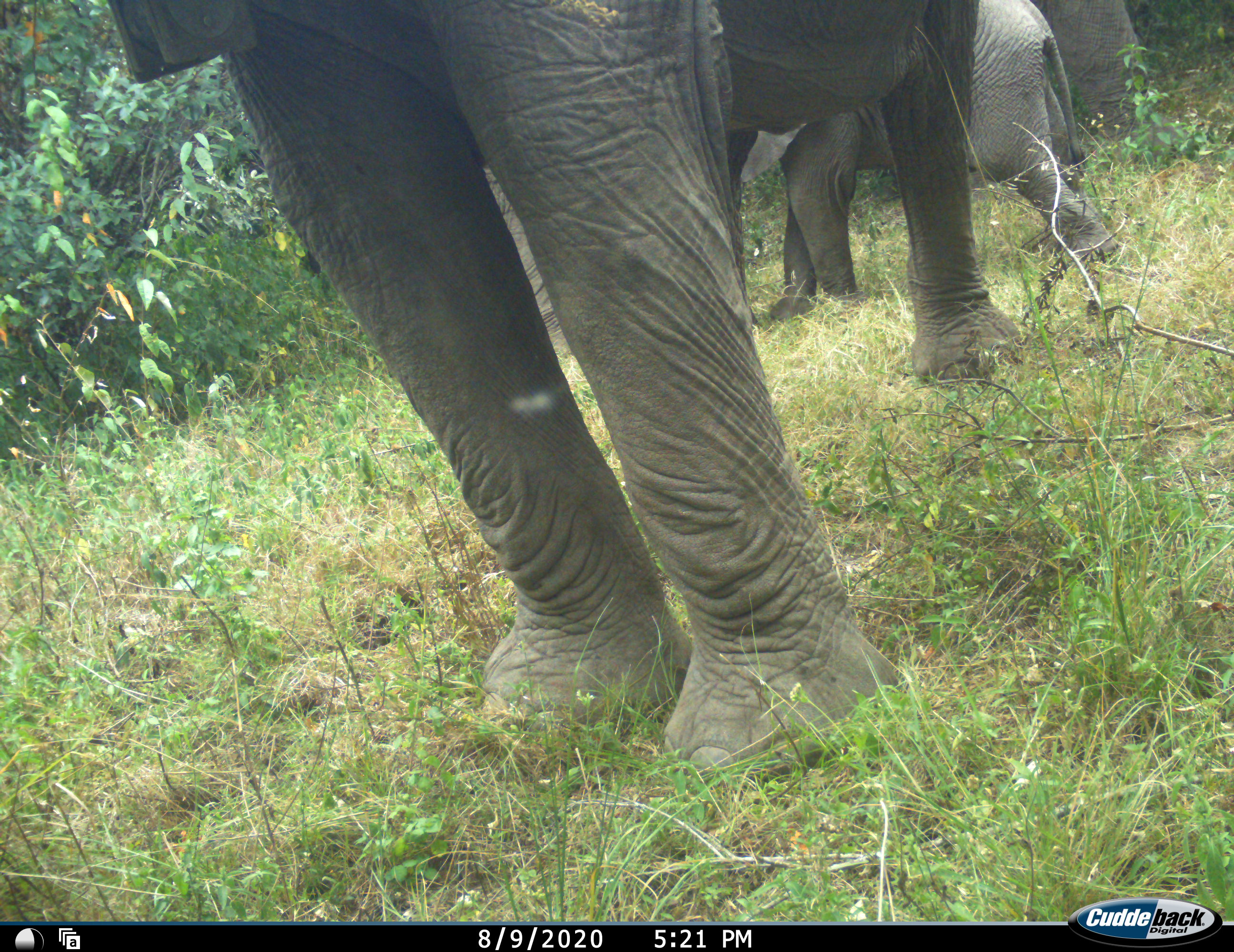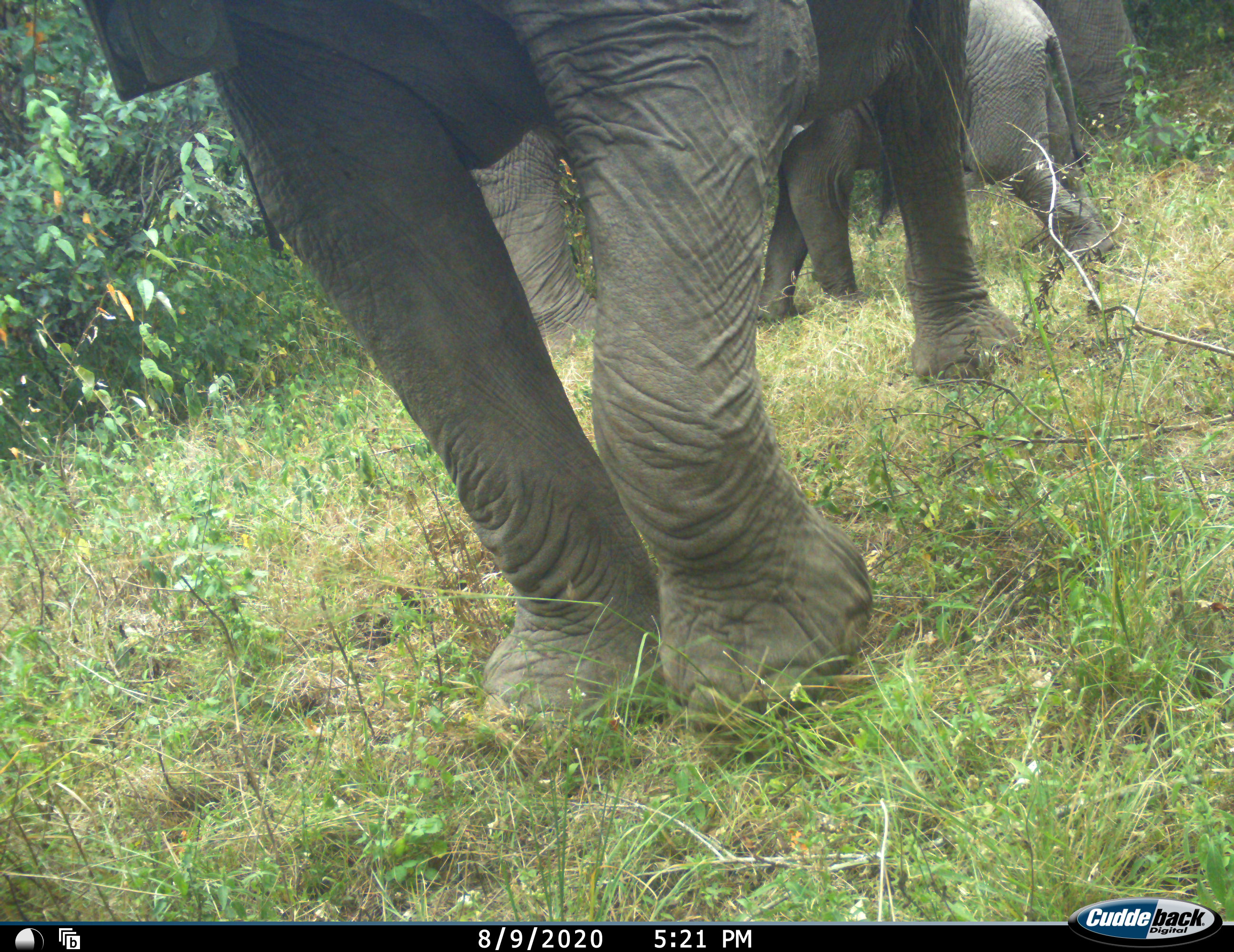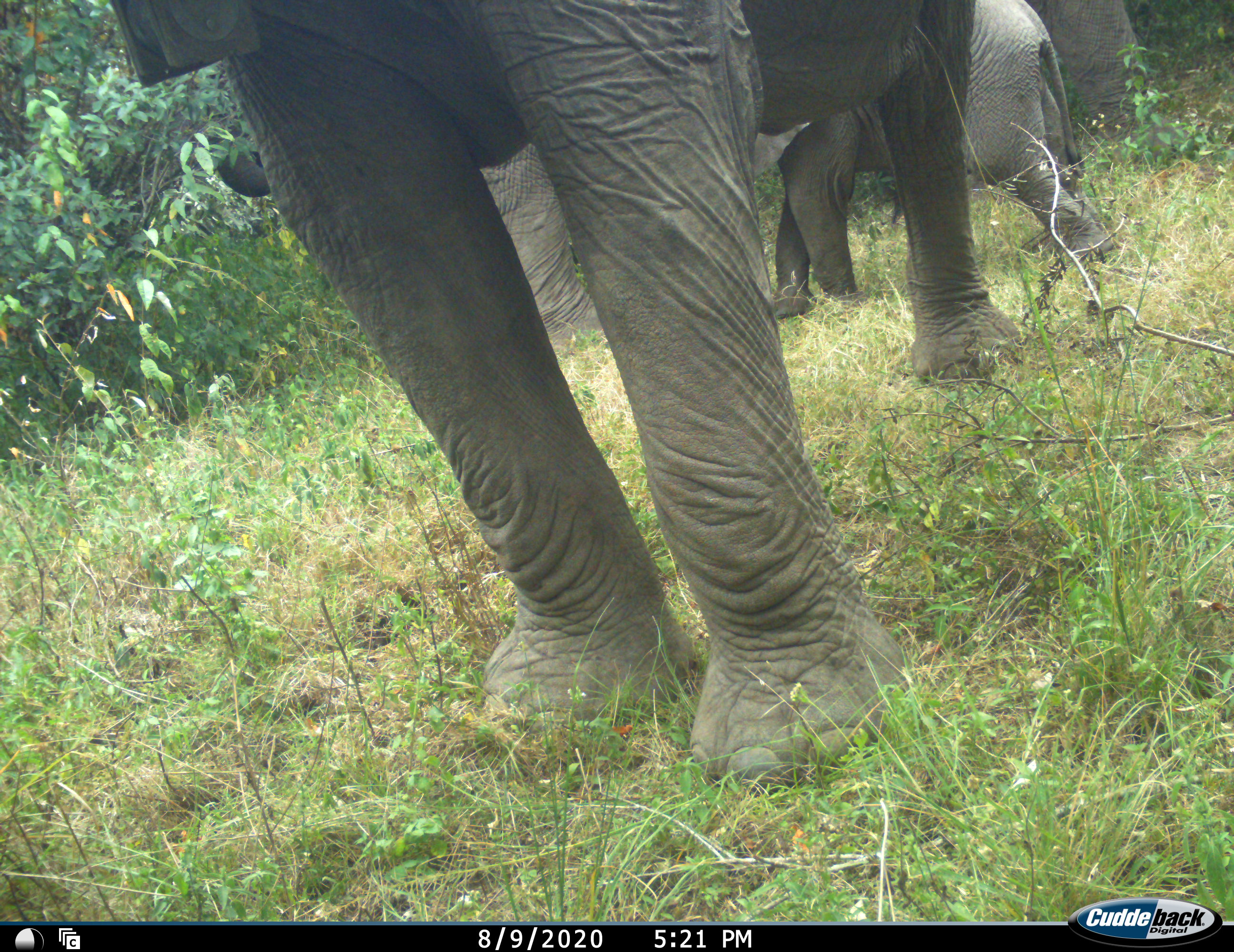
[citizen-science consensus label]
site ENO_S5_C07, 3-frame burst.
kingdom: Animalia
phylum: Chordata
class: Mammalia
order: Proboscidea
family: Elephantidae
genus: Loxodonta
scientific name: Loxodonta africana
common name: african bush elephant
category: elephant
Elephant (african bush elephant) (Loxodonta africana), count 4. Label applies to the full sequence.